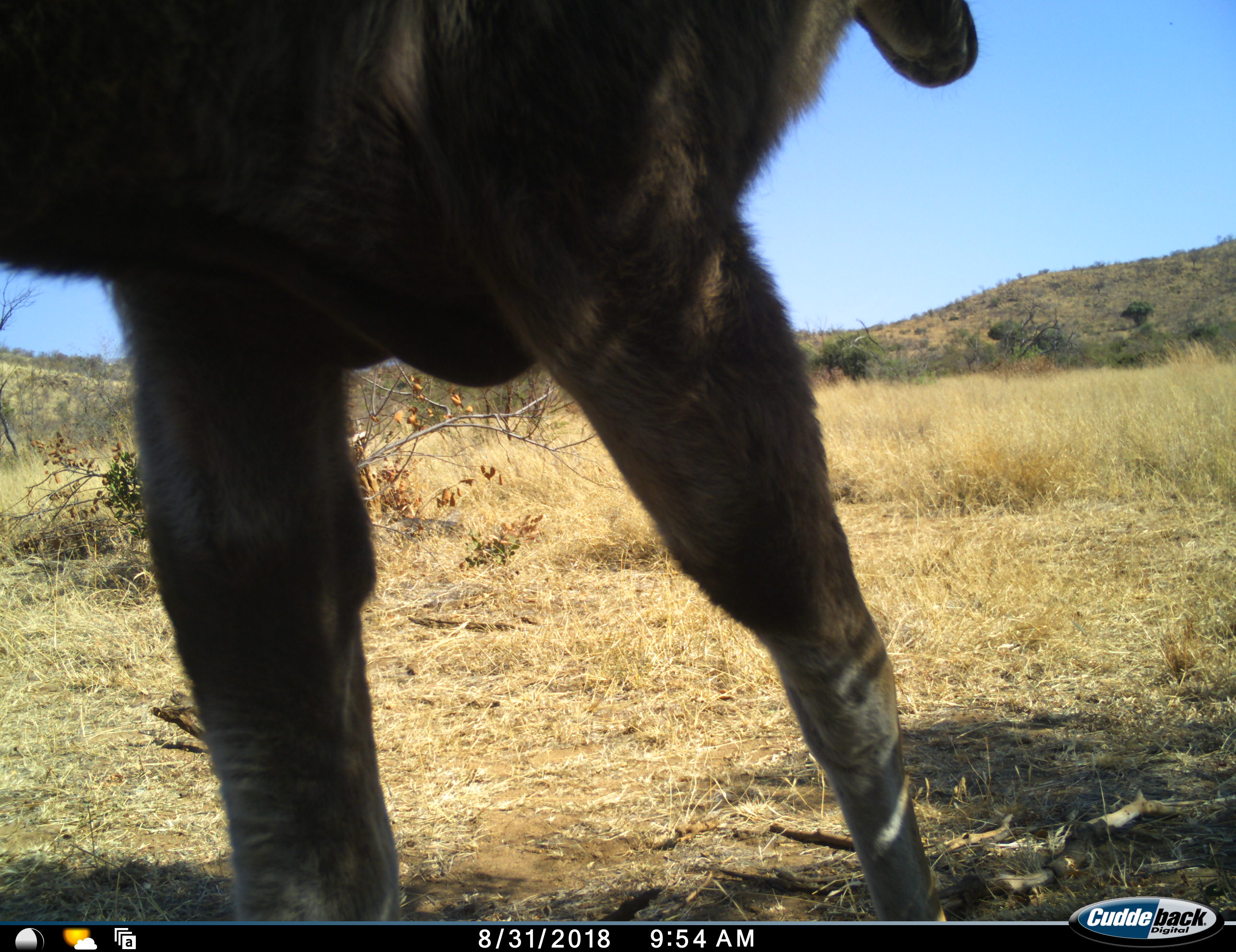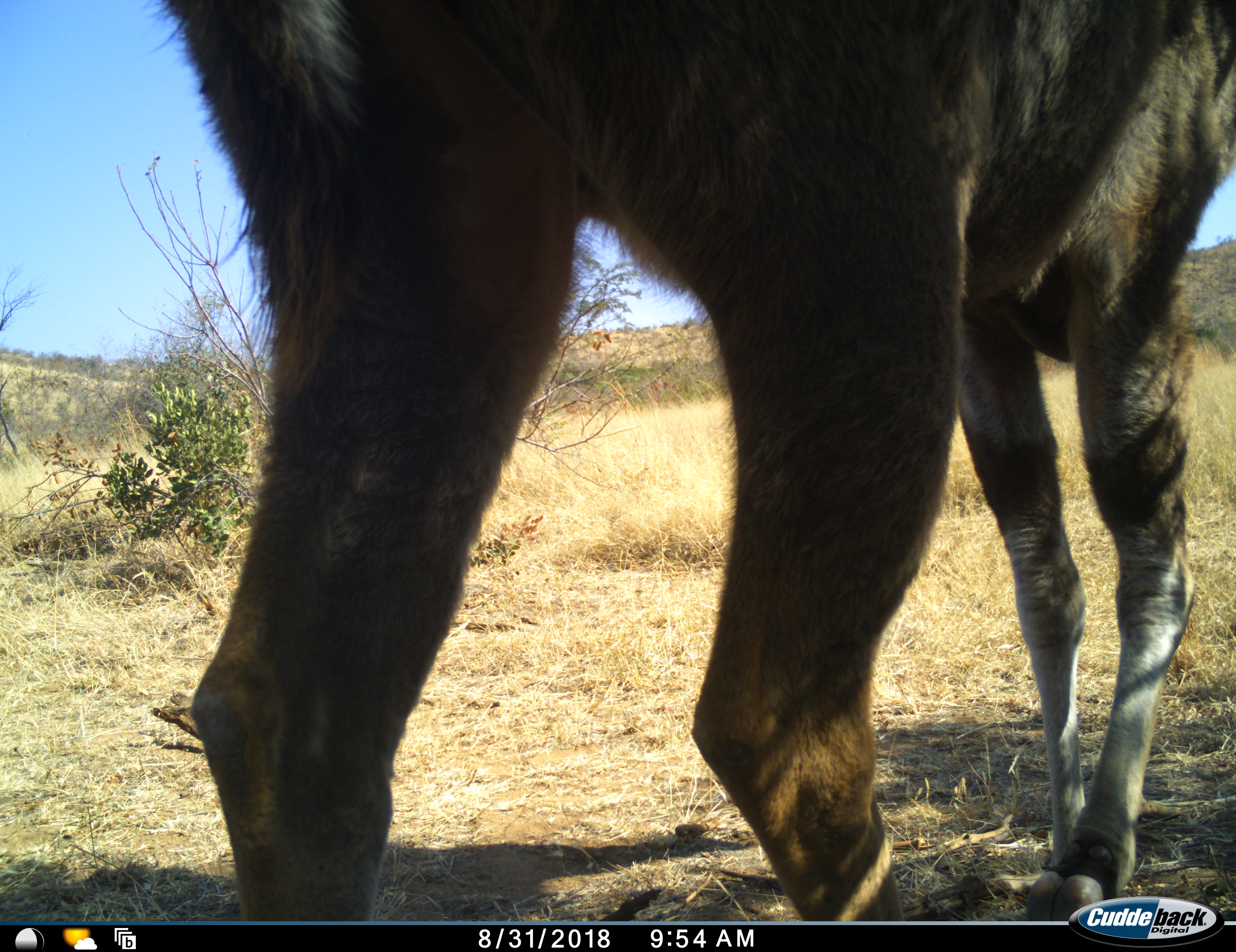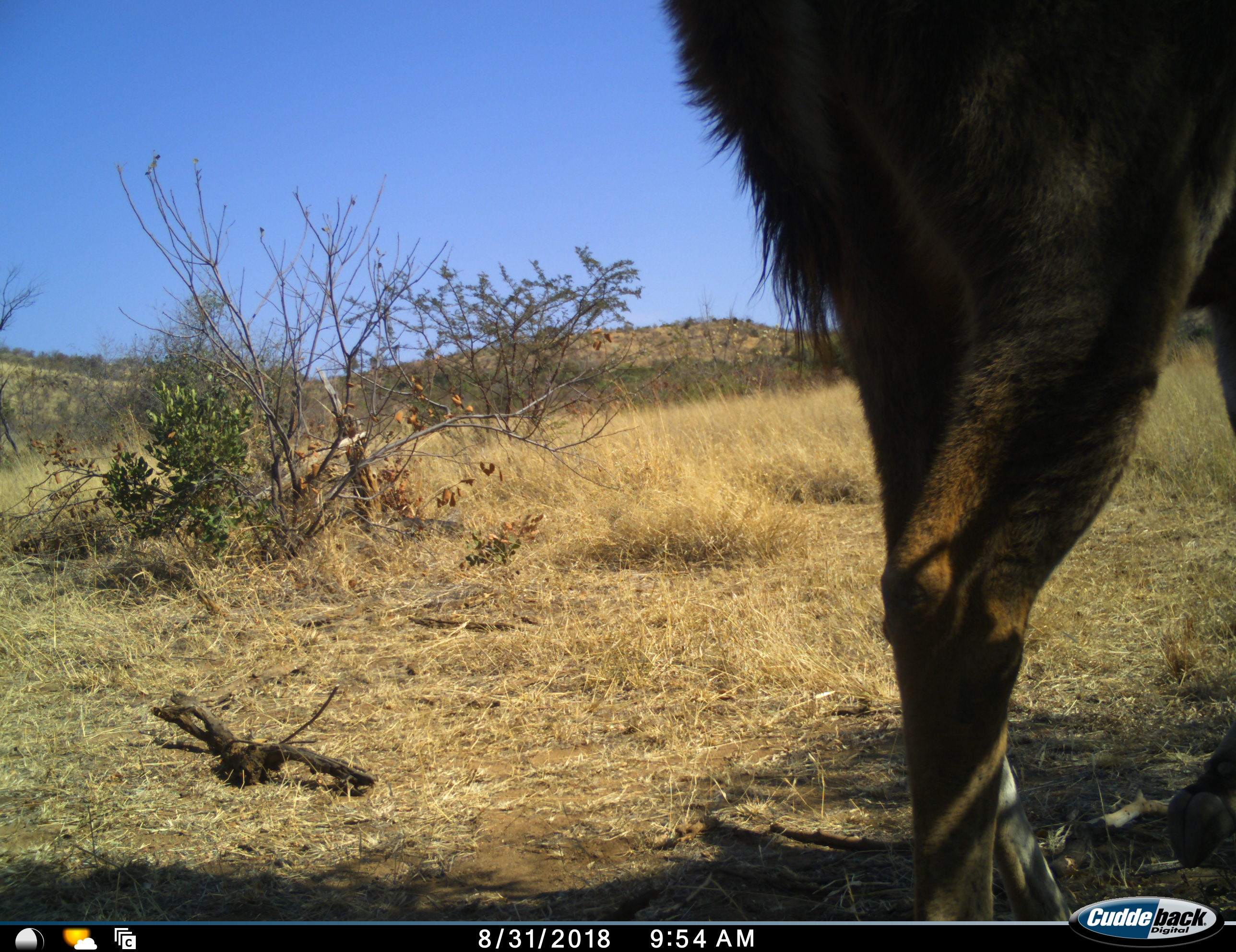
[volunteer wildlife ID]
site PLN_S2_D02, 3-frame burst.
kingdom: Animalia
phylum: Chordata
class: Mammalia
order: Artiodactyla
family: Bovidae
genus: Tragelaphus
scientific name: Tragelaphus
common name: kudu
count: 1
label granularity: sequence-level